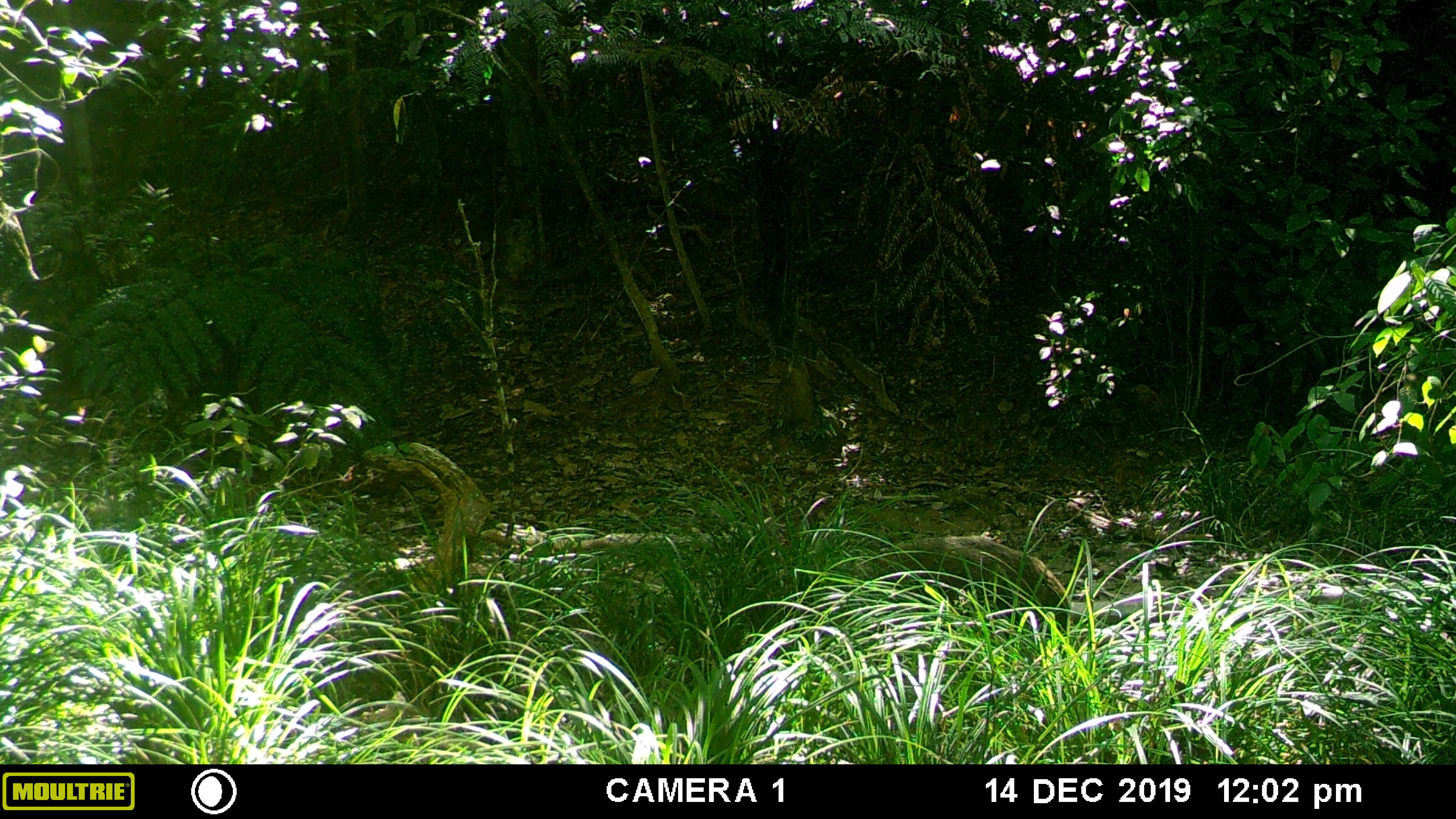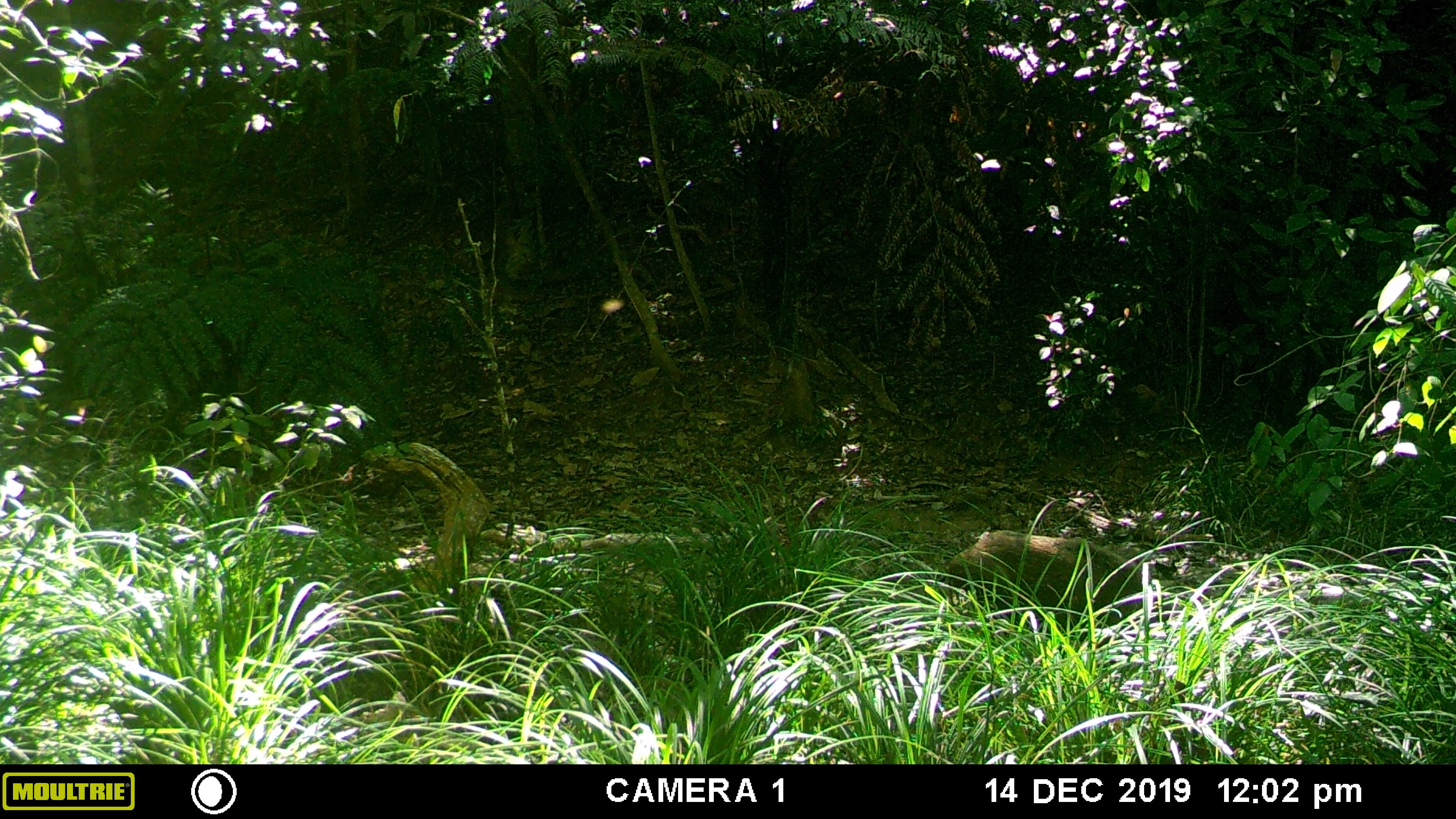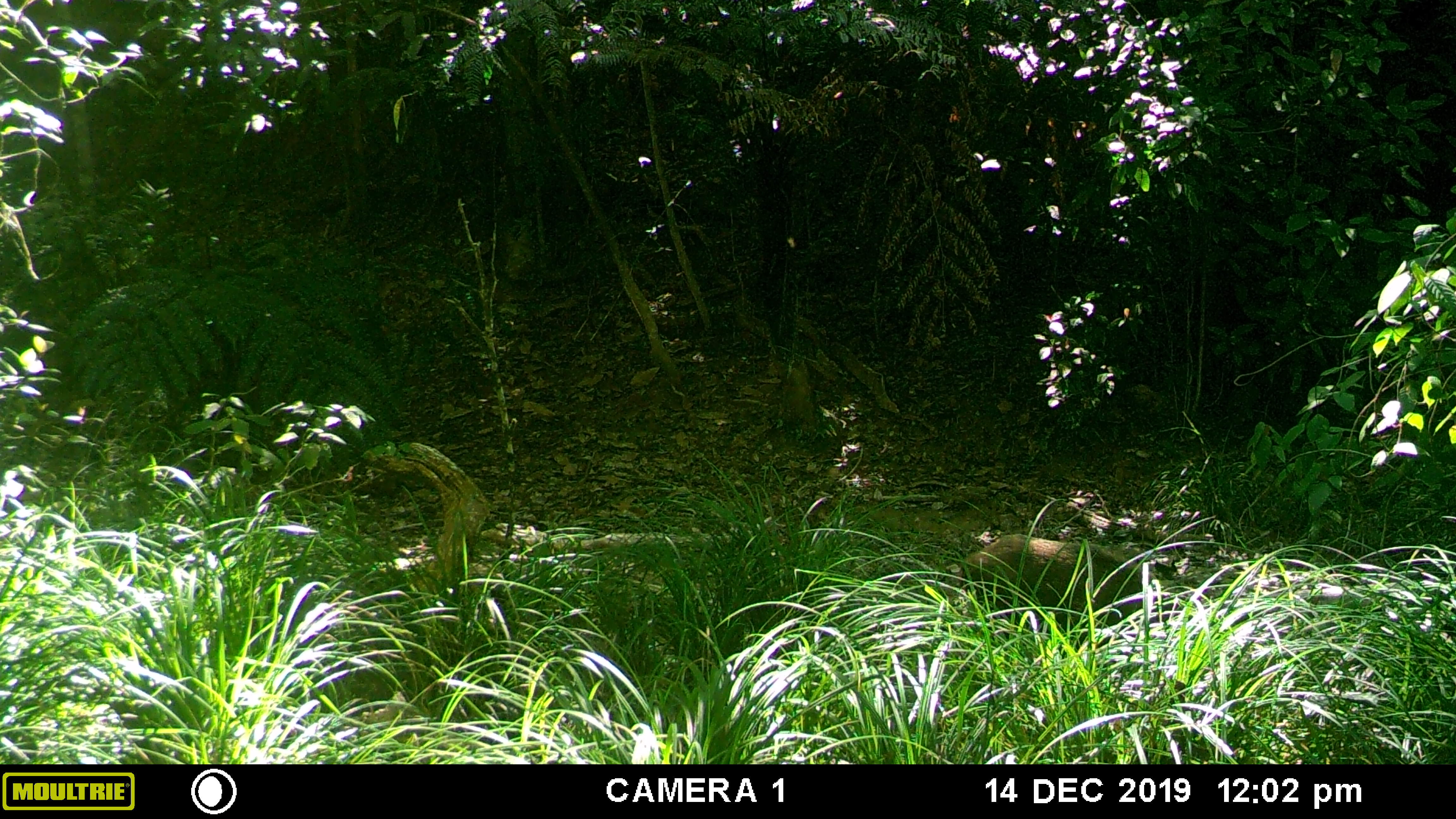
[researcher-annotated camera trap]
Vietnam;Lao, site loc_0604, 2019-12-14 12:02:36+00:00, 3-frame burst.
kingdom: Animalia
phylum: Chordata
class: Mammalia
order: Artiodactyla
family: Suidae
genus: Sus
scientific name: Sus scrofa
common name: eurasian wild pig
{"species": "eurasian wild pig (Sus scrofa)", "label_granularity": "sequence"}